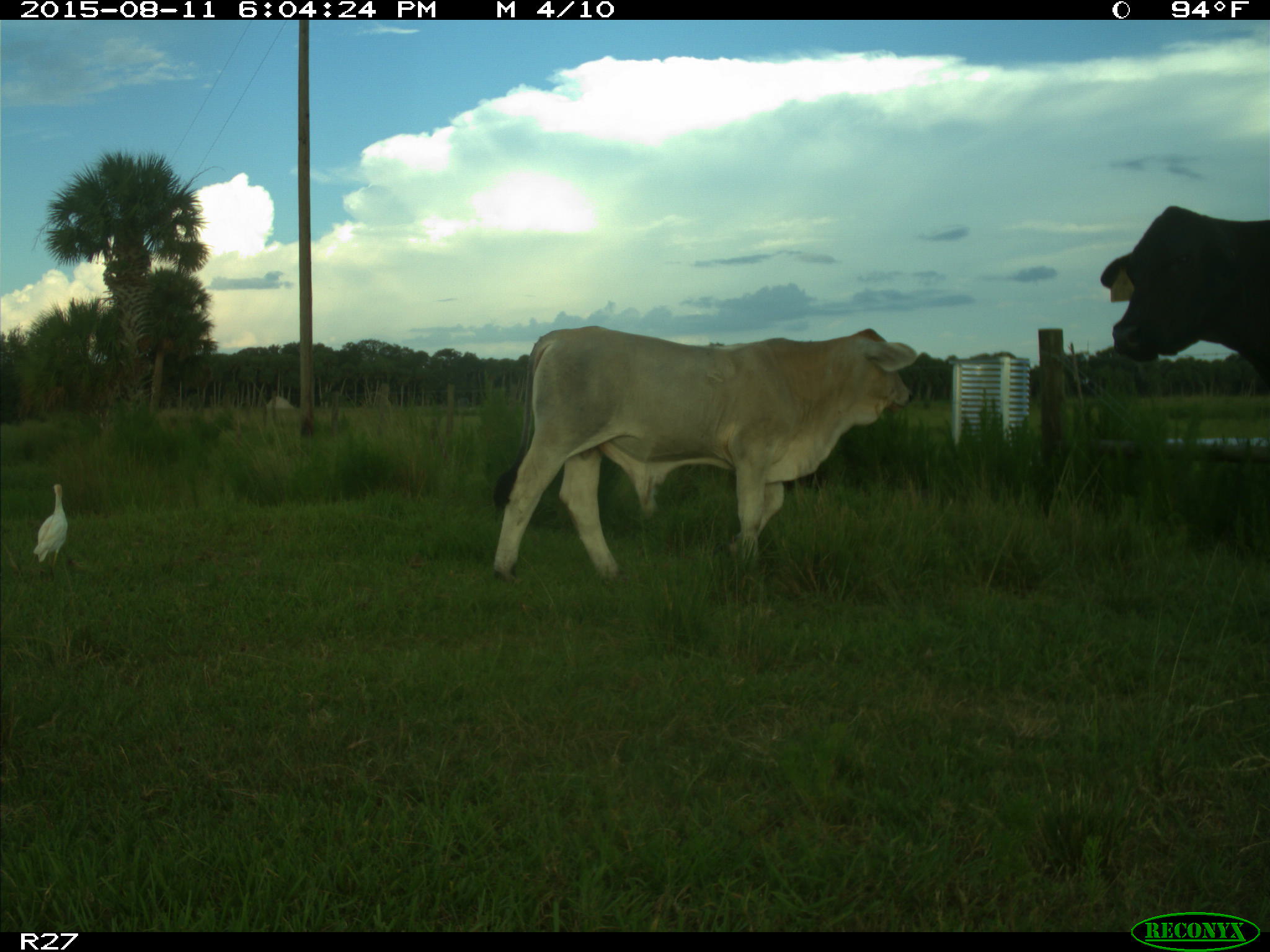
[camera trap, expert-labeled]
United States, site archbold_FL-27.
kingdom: Animalia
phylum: Chordata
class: Mammalia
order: Artiodactyla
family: Bovidae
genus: Bos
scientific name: Bos taurus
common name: domestic cow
Bos taurus (domestic cow).